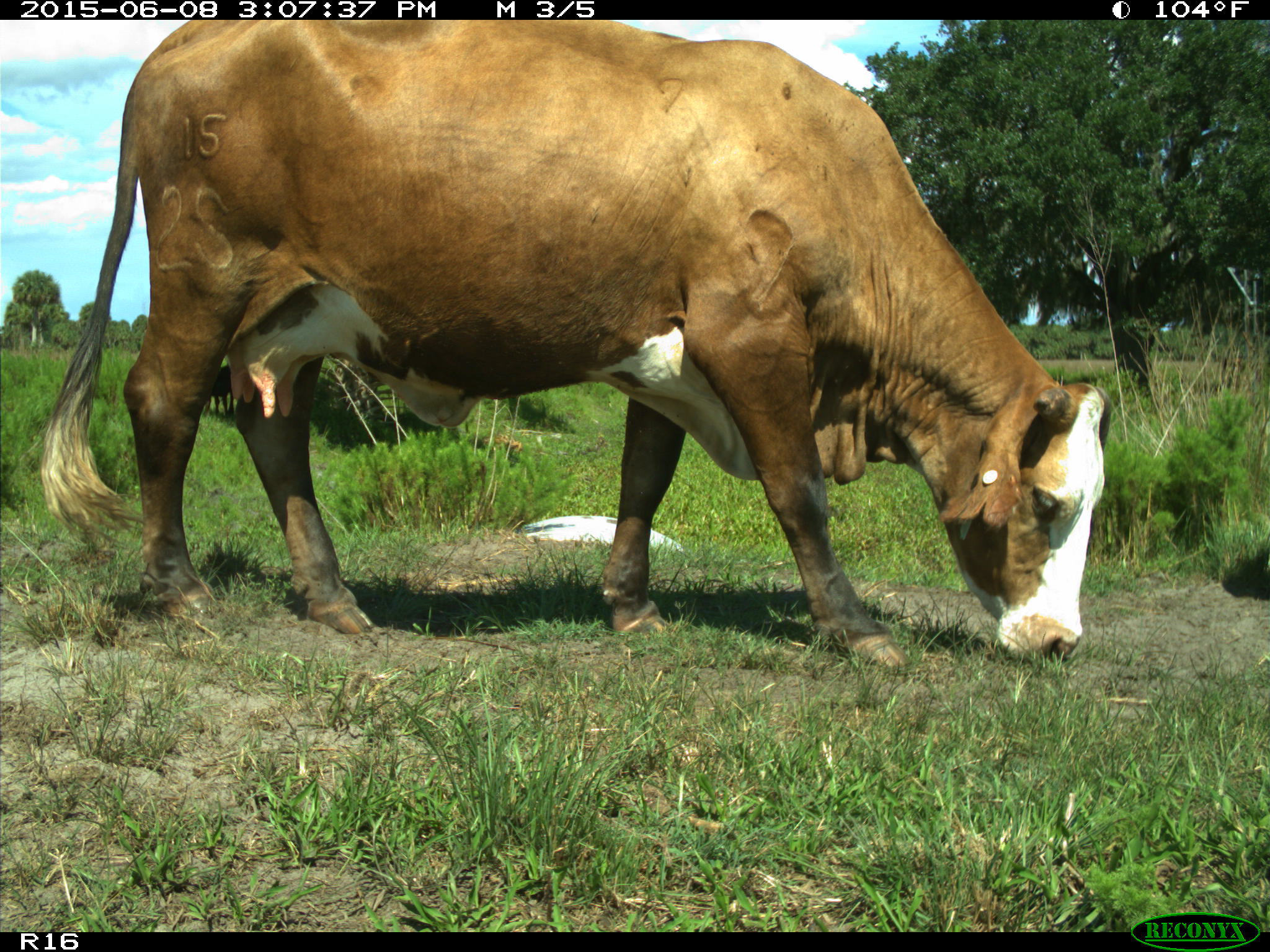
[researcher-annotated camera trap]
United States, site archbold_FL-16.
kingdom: Animalia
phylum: Chordata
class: Mammalia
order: Artiodactyla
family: Bovidae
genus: Bos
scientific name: Bos taurus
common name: domestic cow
Bos taurus (domestic cow).